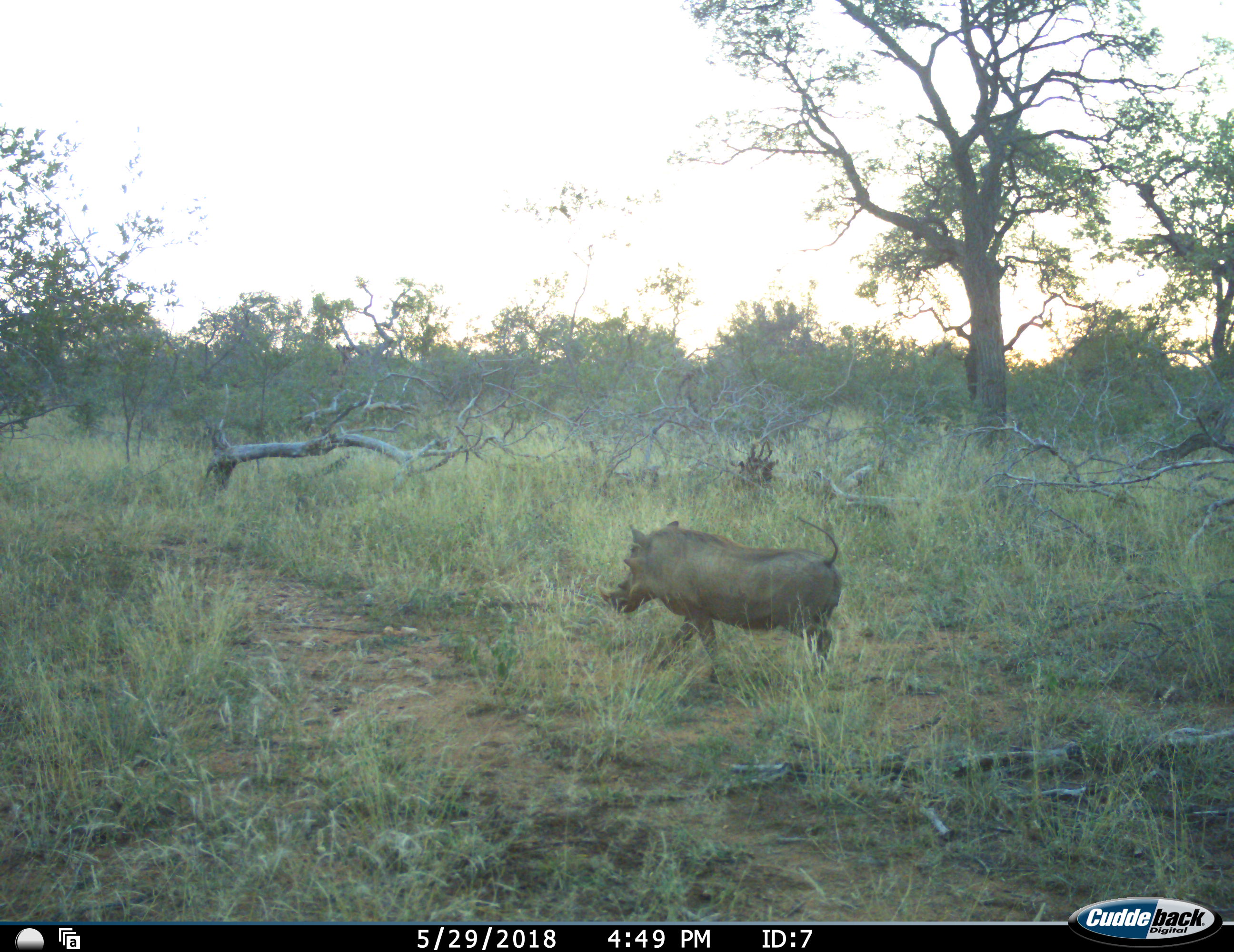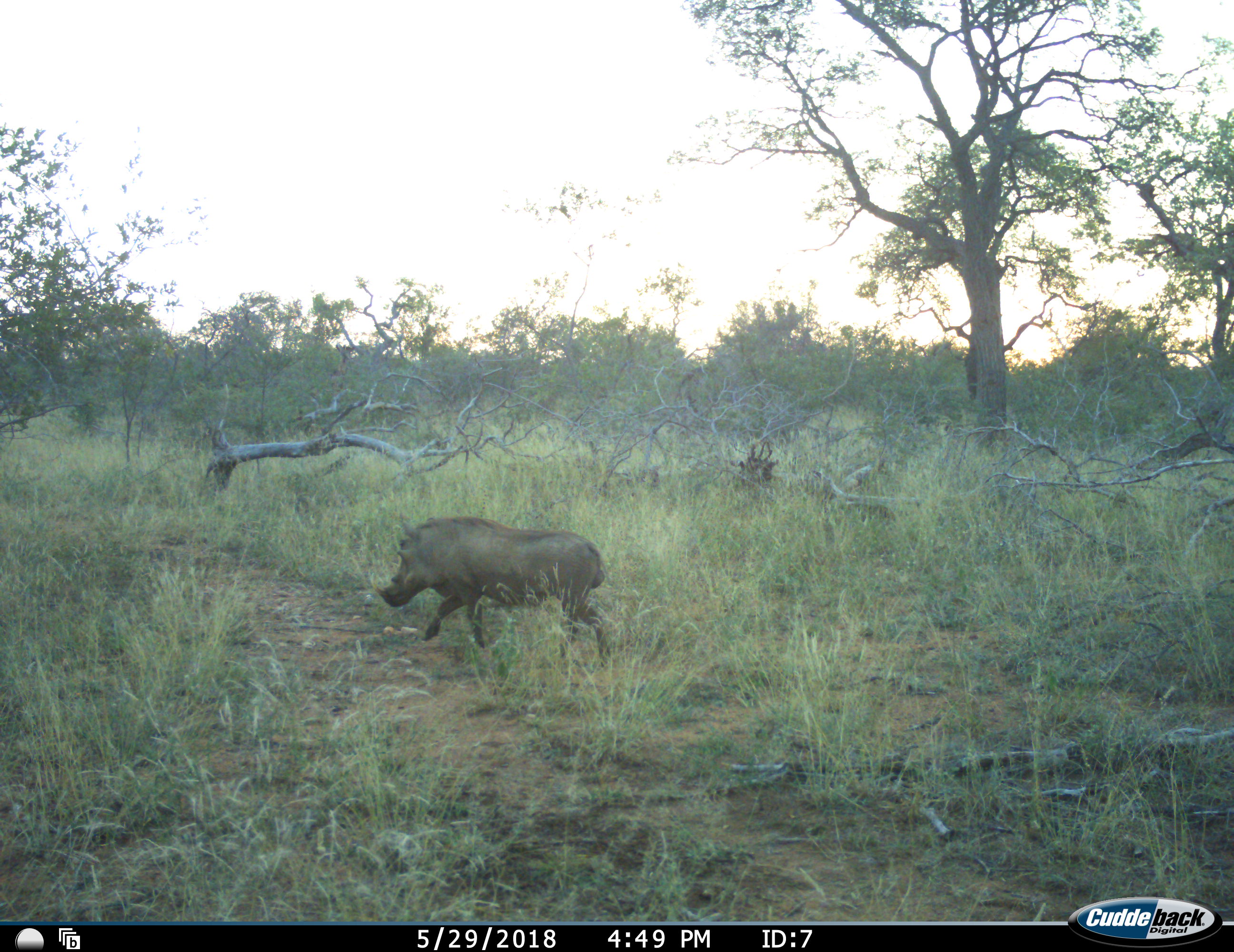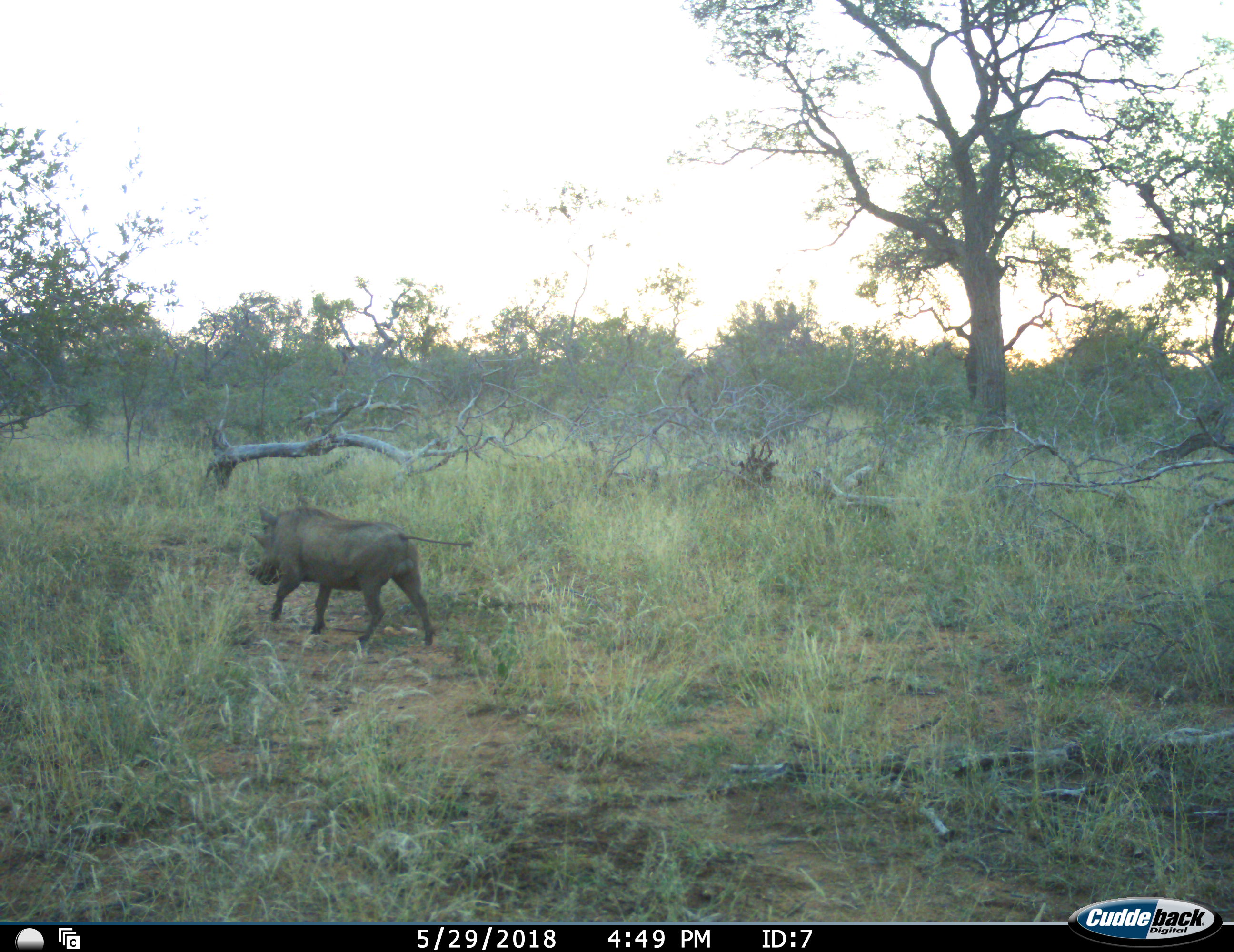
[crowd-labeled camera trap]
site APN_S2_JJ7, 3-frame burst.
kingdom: Animalia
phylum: Chordata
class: Mammalia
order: Artiodactyla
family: Suidae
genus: Phacochoerus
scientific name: Phacochoerus africanus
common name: warthog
Warthog (Phacochoerus africanus), count 1. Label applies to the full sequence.